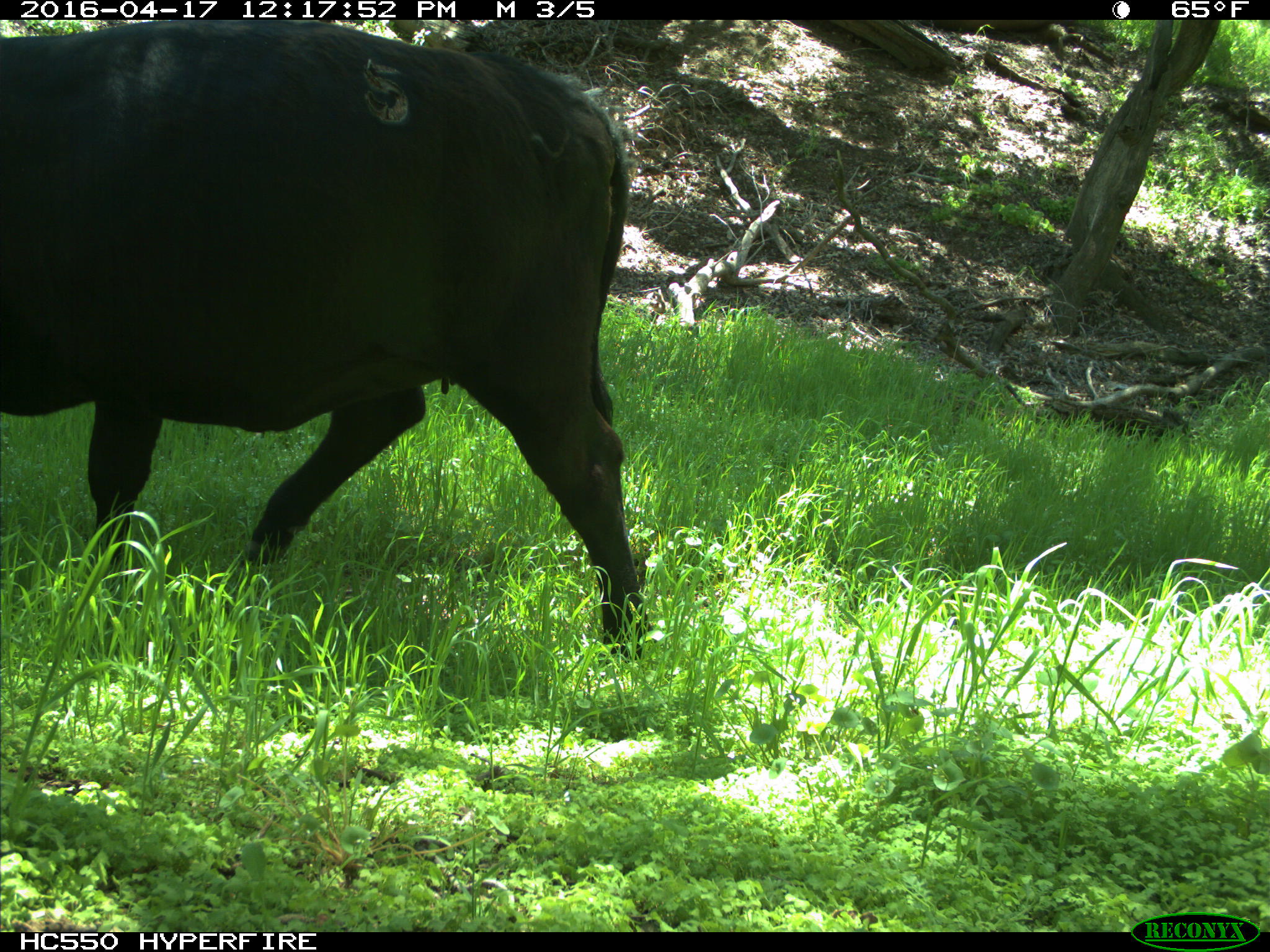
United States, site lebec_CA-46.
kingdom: Animalia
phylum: Chordata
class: Mammalia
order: Artiodactyla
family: Bovidae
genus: Bos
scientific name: Bos taurus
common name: domestic cow